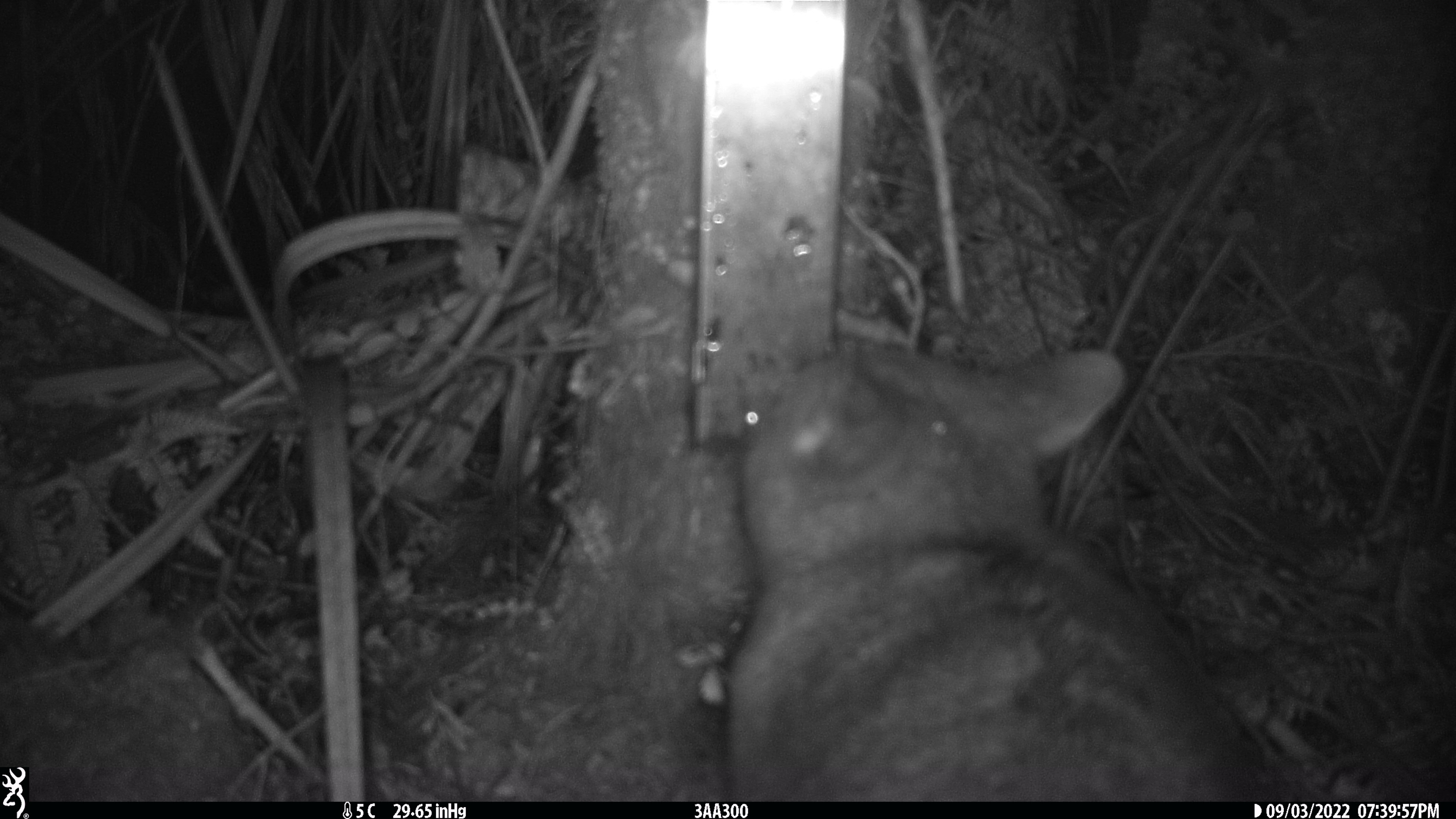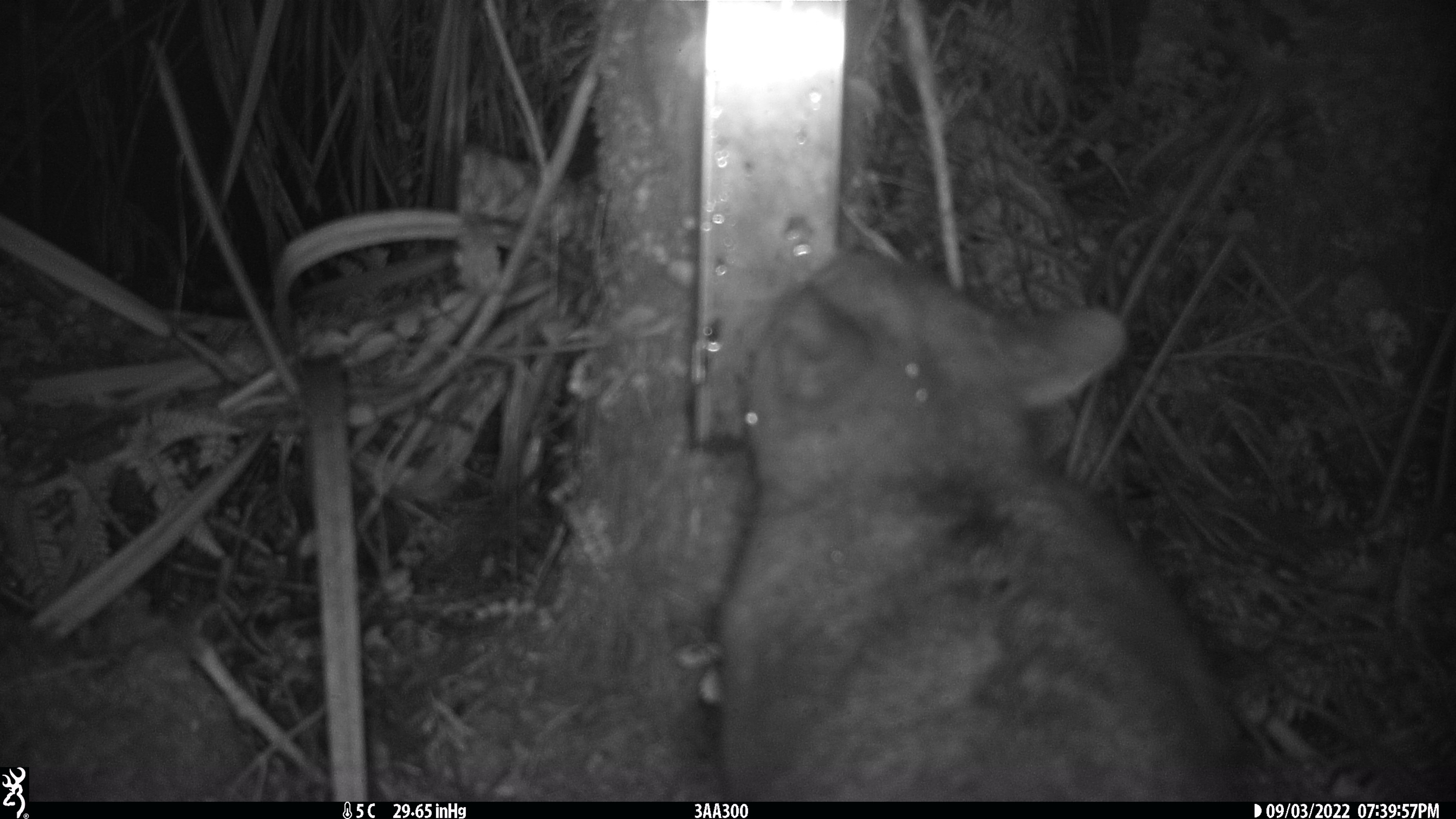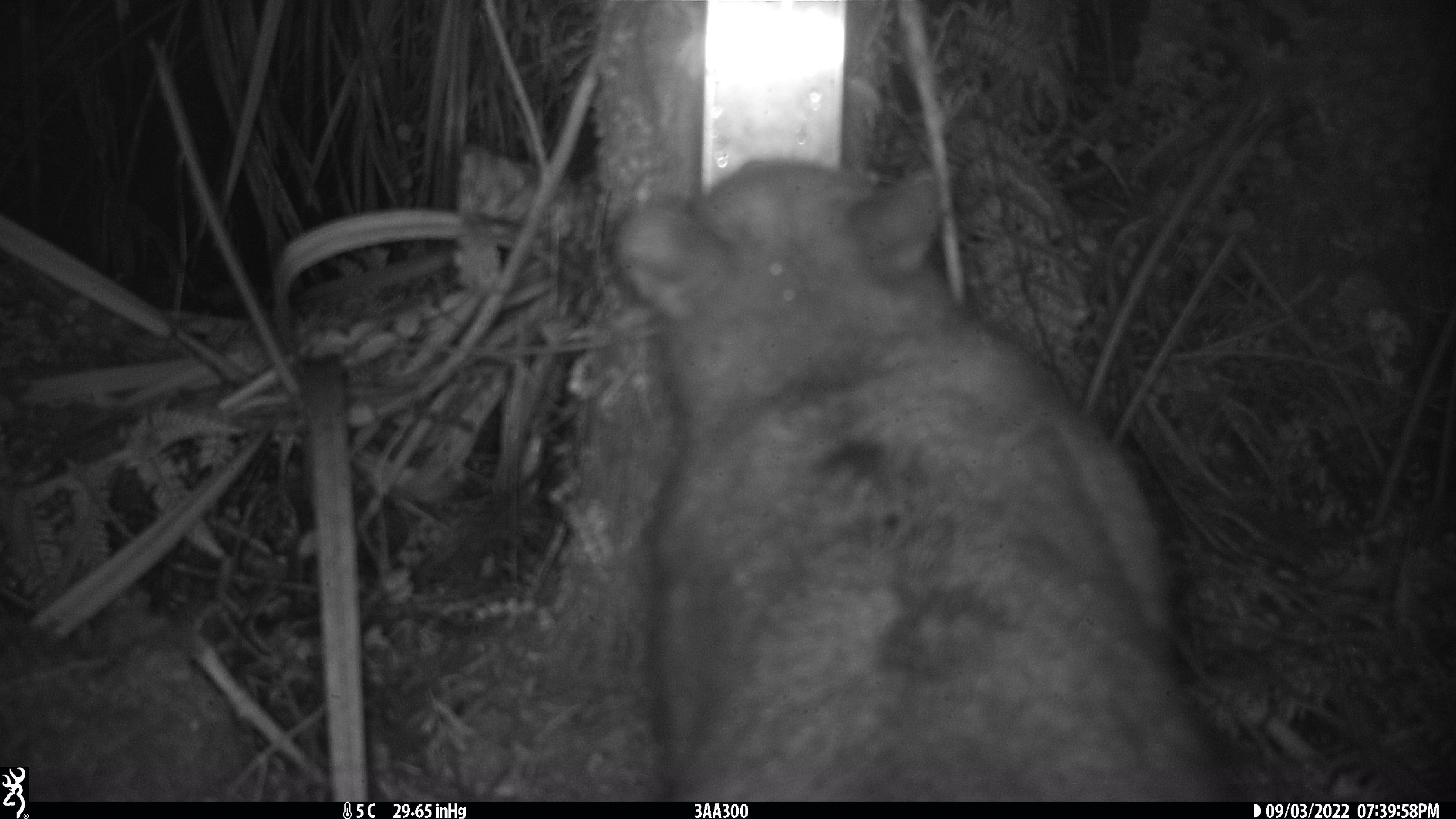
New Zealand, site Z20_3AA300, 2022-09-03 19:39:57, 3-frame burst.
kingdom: Animalia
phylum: Chordata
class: Mammalia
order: Diprotodontia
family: Phalangeridae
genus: Trichosurus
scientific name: Trichosurus vulpecula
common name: common brushtail possum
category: possum